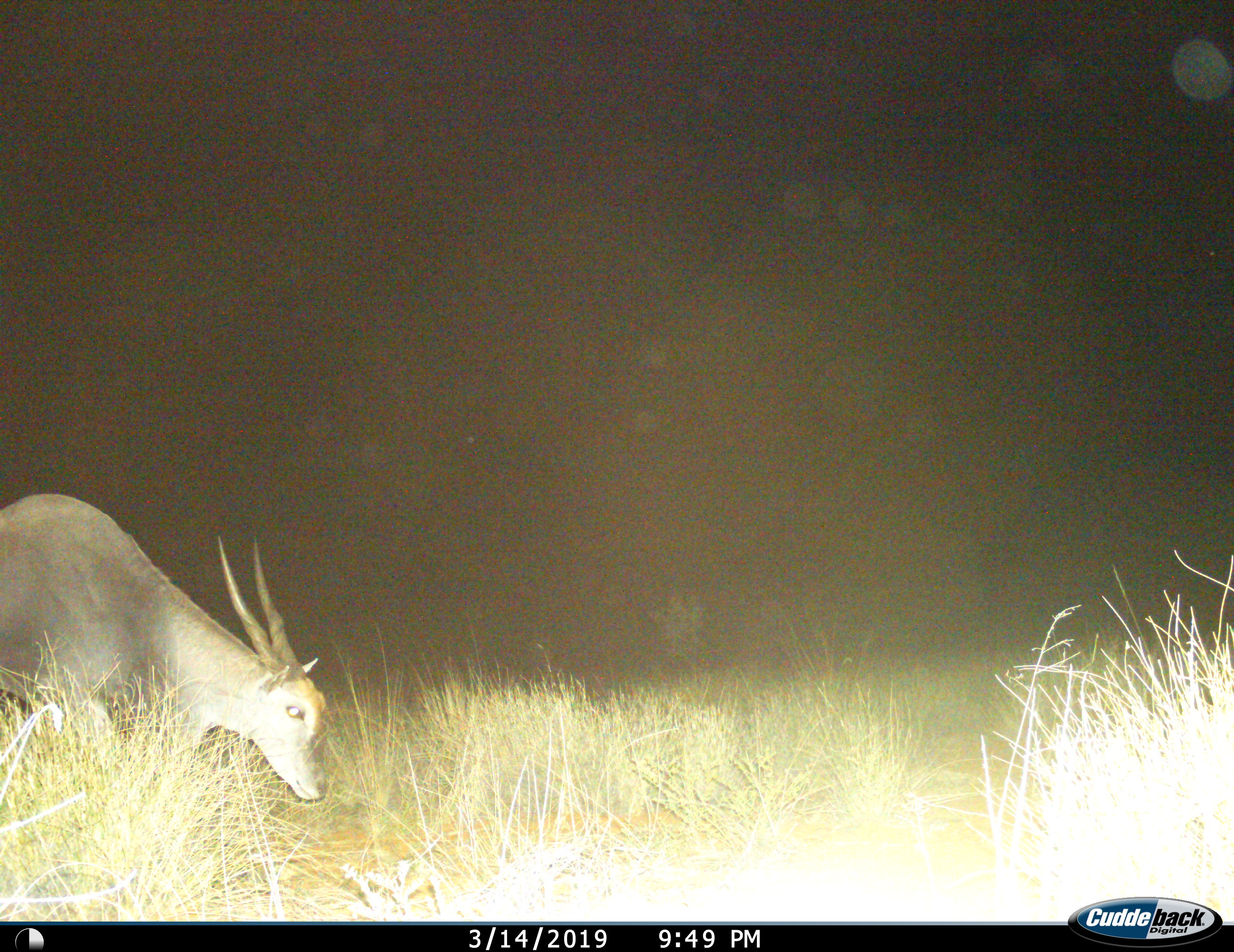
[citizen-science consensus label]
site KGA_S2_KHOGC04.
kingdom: Animalia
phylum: Chordata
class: Mammalia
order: Artiodactyla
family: Bovidae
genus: Tragelaphus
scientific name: Tragelaphus oryx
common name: eland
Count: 1.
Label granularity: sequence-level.